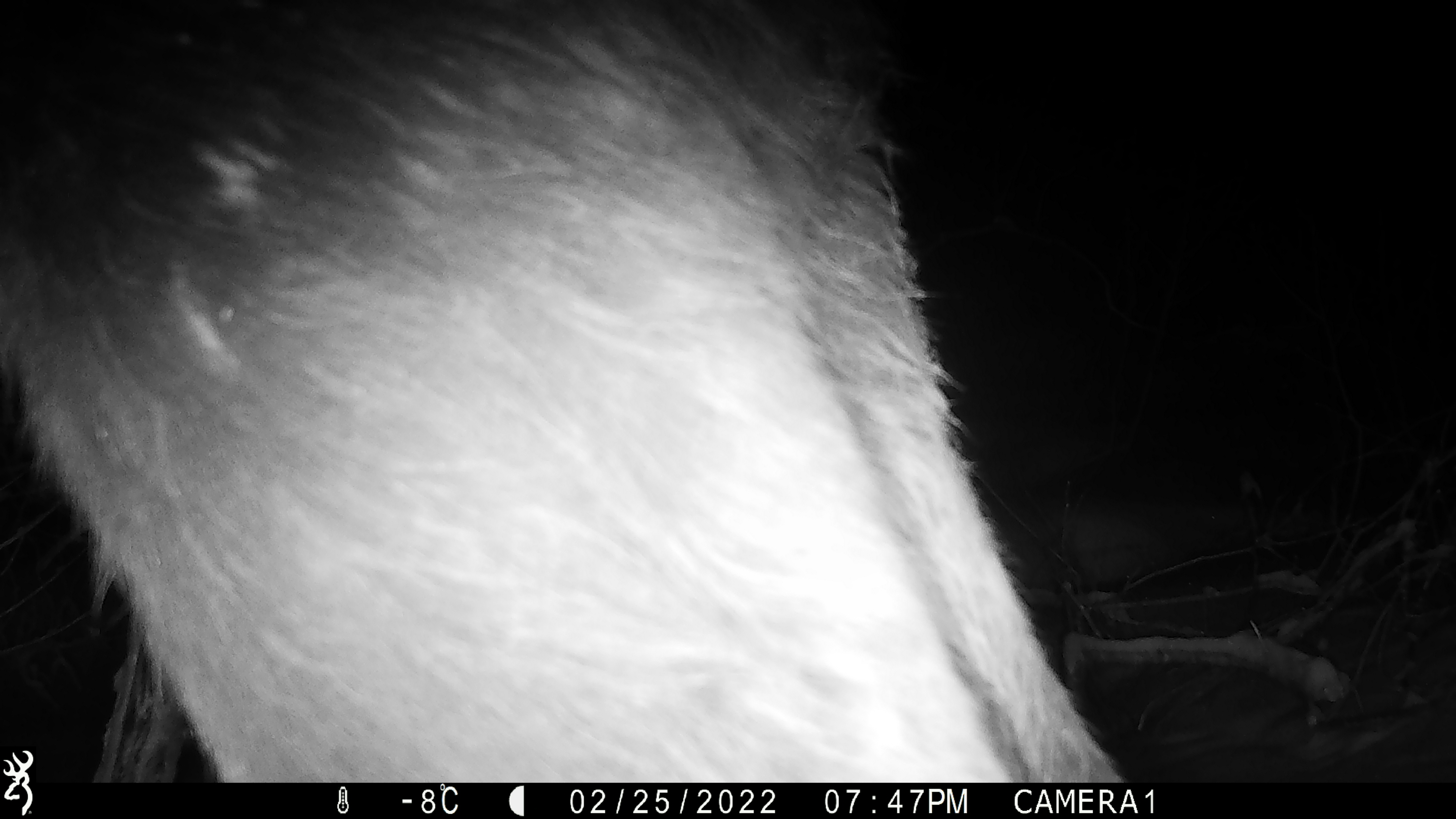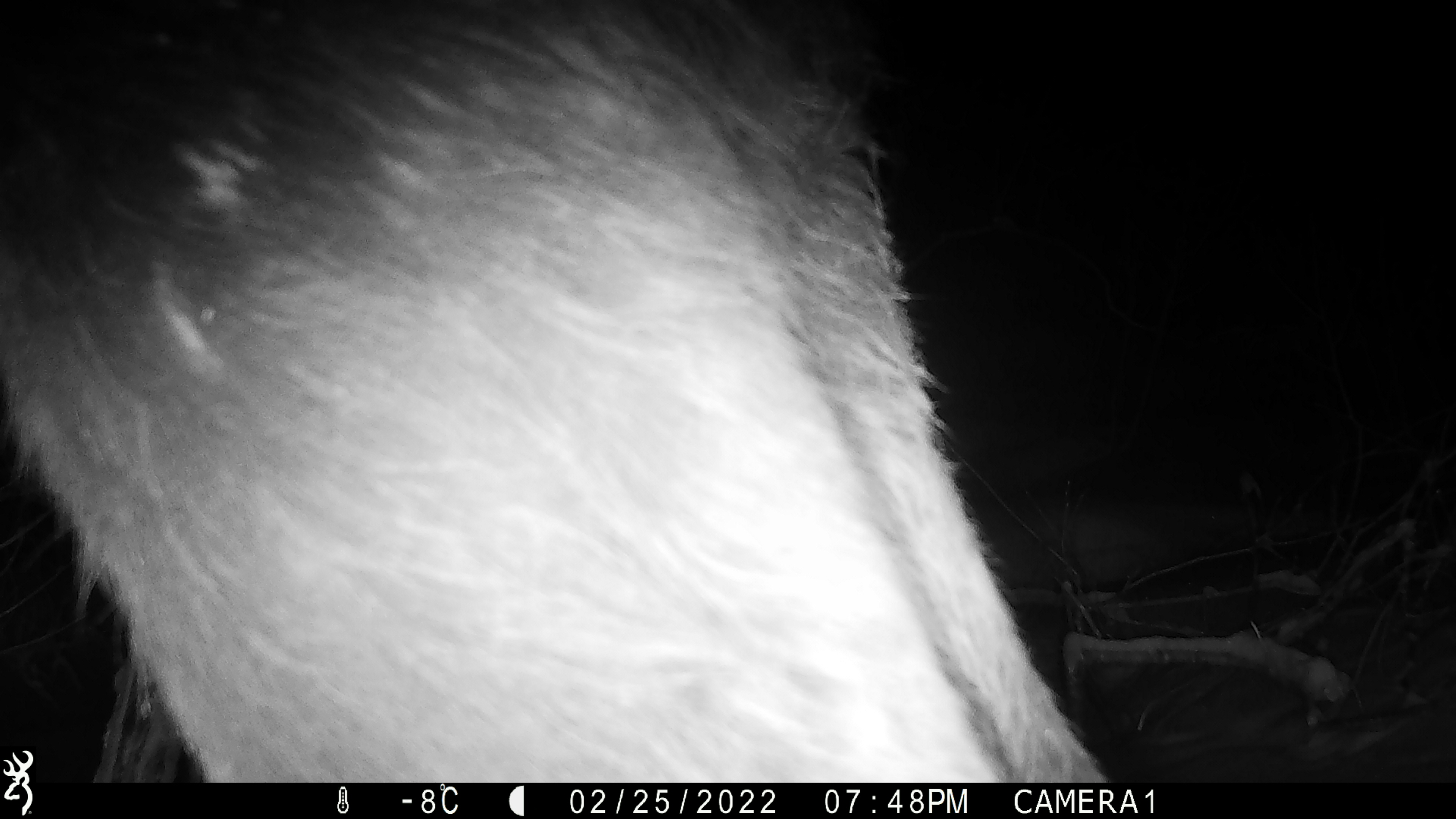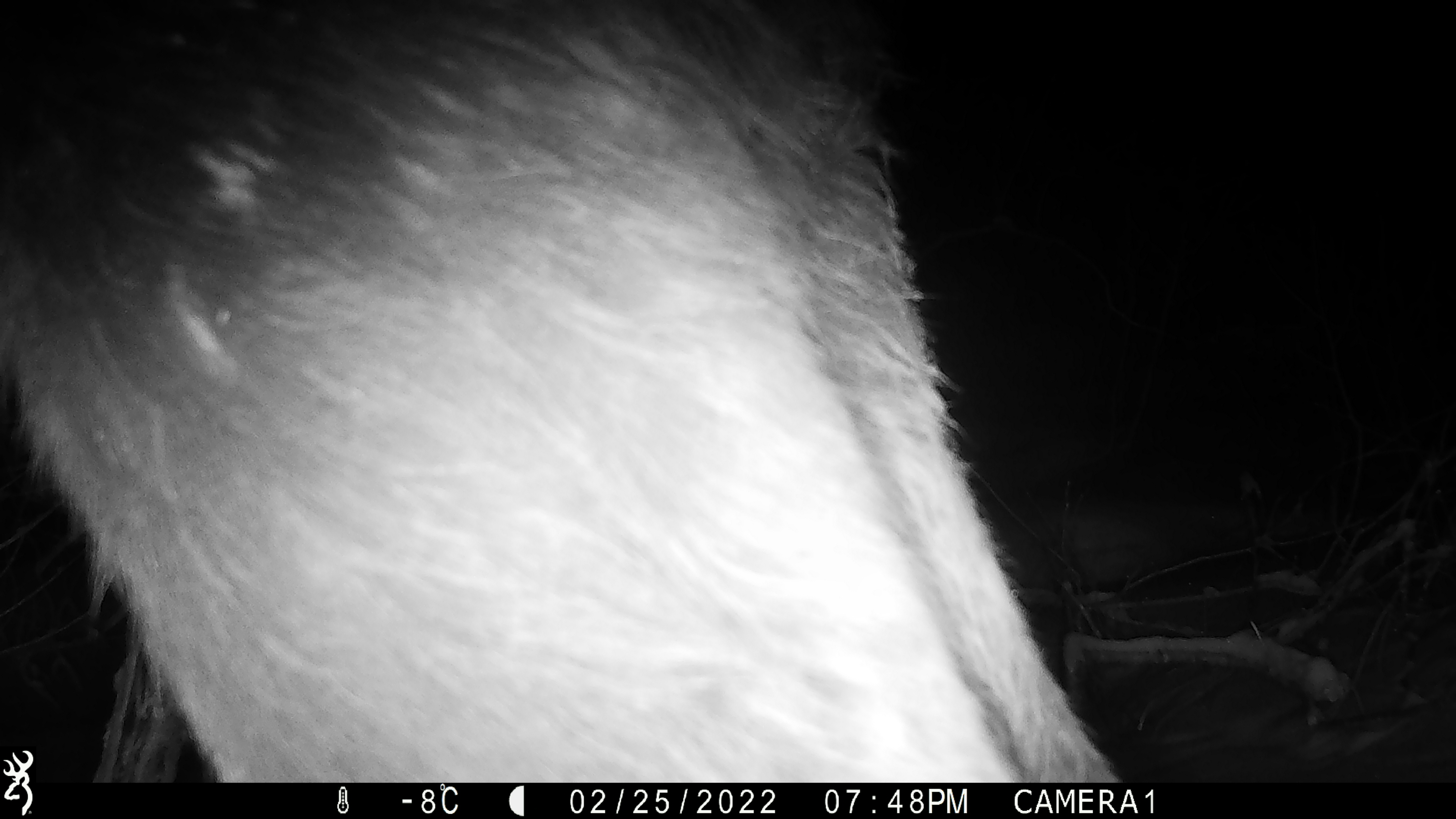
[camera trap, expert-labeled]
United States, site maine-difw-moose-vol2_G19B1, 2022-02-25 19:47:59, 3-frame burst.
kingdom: Animalia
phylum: Chordata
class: Mammalia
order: Artiodactyla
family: Cervidae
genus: Alces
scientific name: Alces alces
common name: moose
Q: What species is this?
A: Moose (Alces alces).